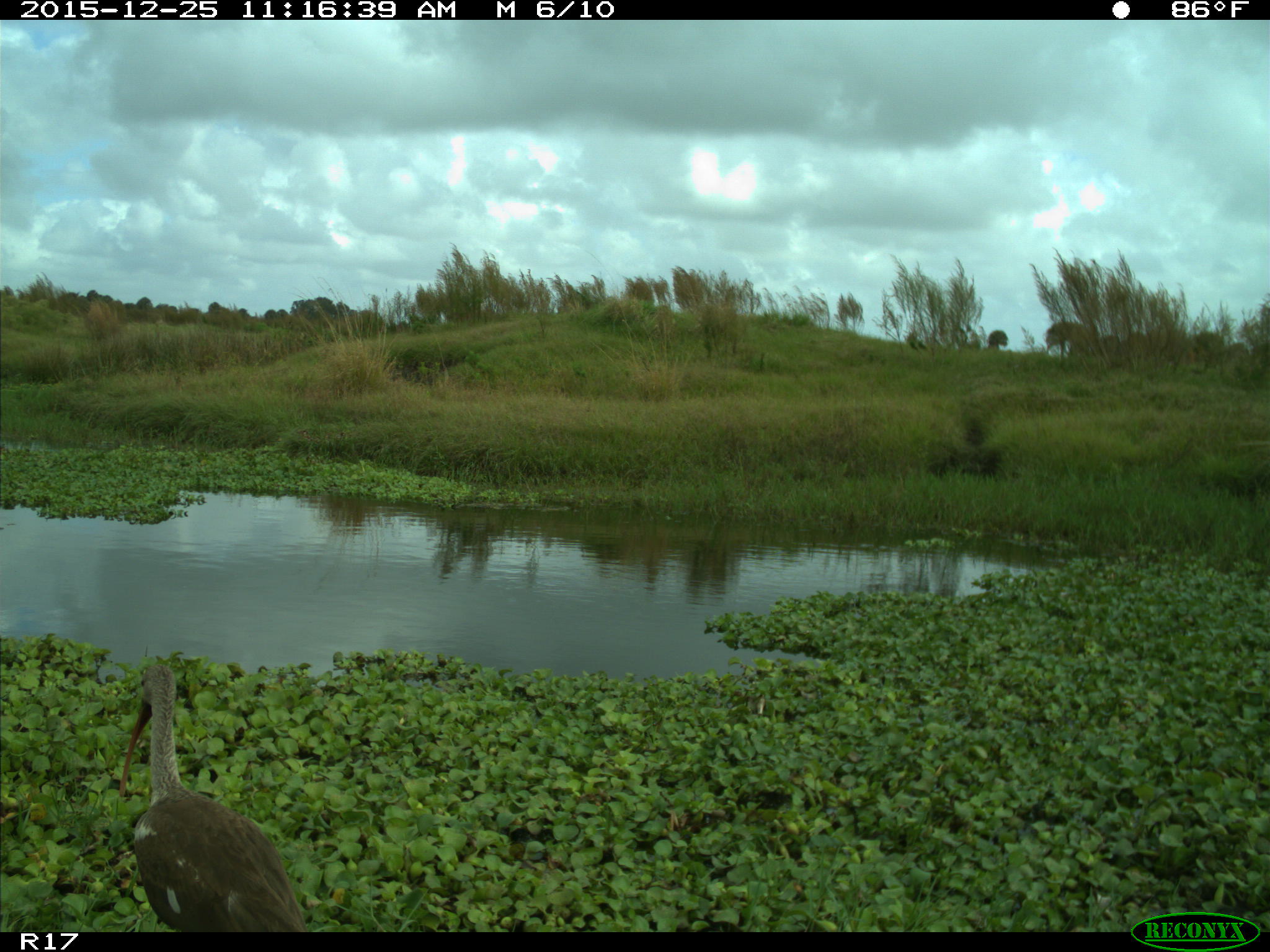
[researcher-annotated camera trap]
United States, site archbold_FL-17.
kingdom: Animalia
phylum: Chordata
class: Aves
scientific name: Aves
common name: birds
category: unidentified bird